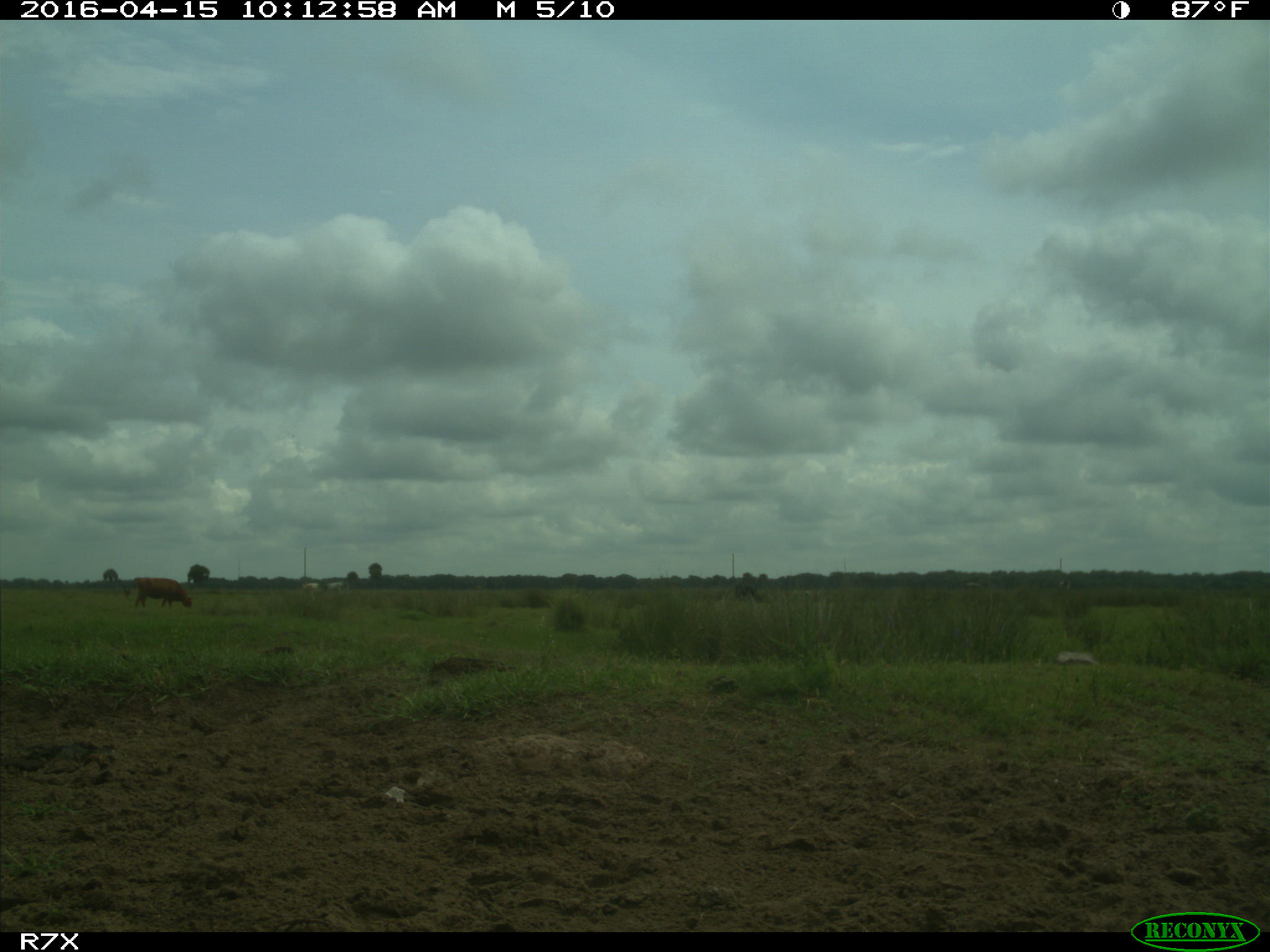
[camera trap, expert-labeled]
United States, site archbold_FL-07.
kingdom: Animalia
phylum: Chordata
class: Mammalia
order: Artiodactyla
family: Bovidae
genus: Bos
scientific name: Bos taurus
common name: domestic cow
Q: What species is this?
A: Bos taurus (domestic cow).